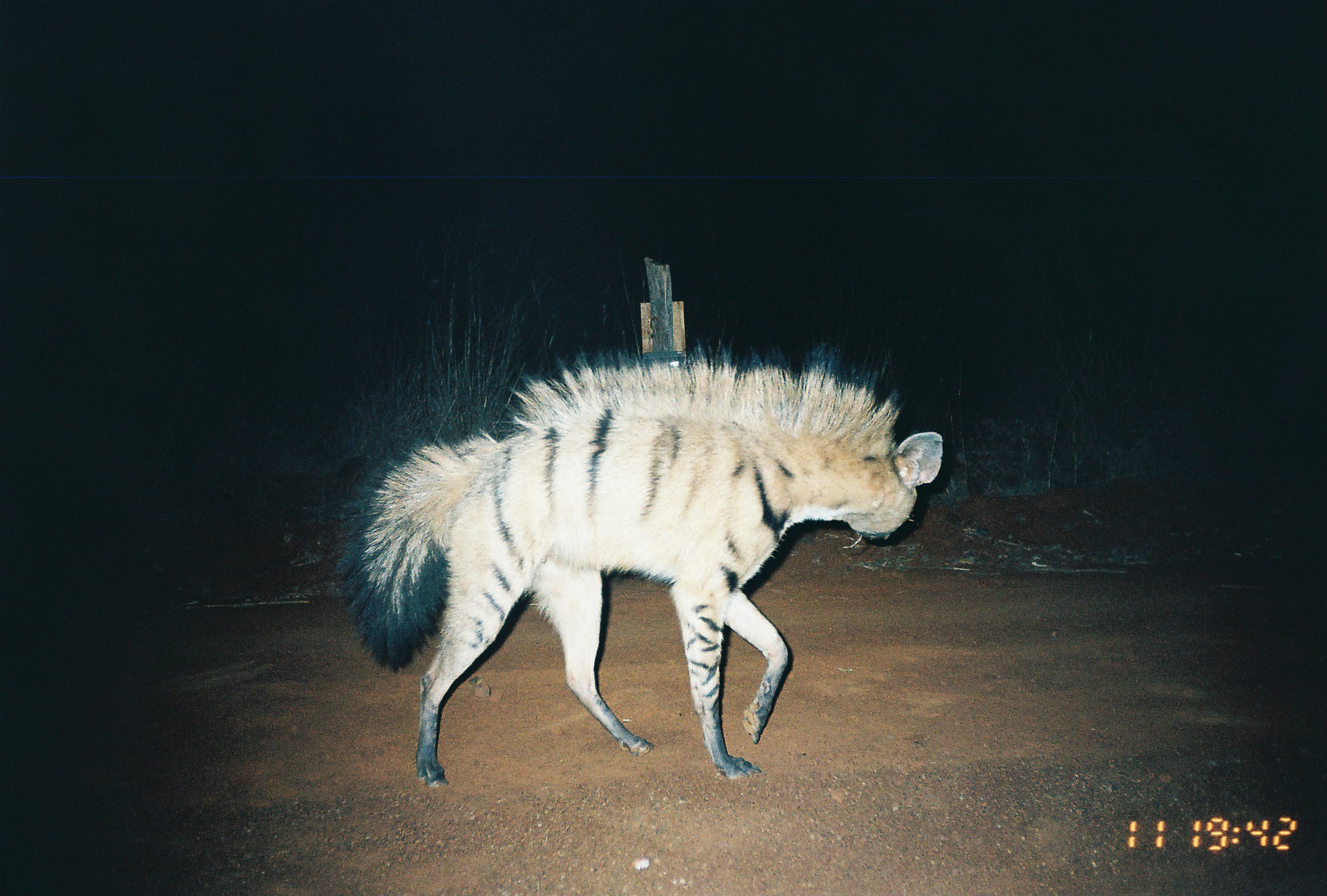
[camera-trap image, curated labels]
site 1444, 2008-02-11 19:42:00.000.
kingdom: Animalia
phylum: Chordata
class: Mammalia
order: Carnivora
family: Hyaenidae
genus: Proteles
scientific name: Proteles cristatus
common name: aardwolf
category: proteles cristata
Proteles cristata (aardwolf) (Proteles cristatus), count 1.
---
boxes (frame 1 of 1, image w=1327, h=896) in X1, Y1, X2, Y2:
proteles cristata: 328, 320, 946, 790